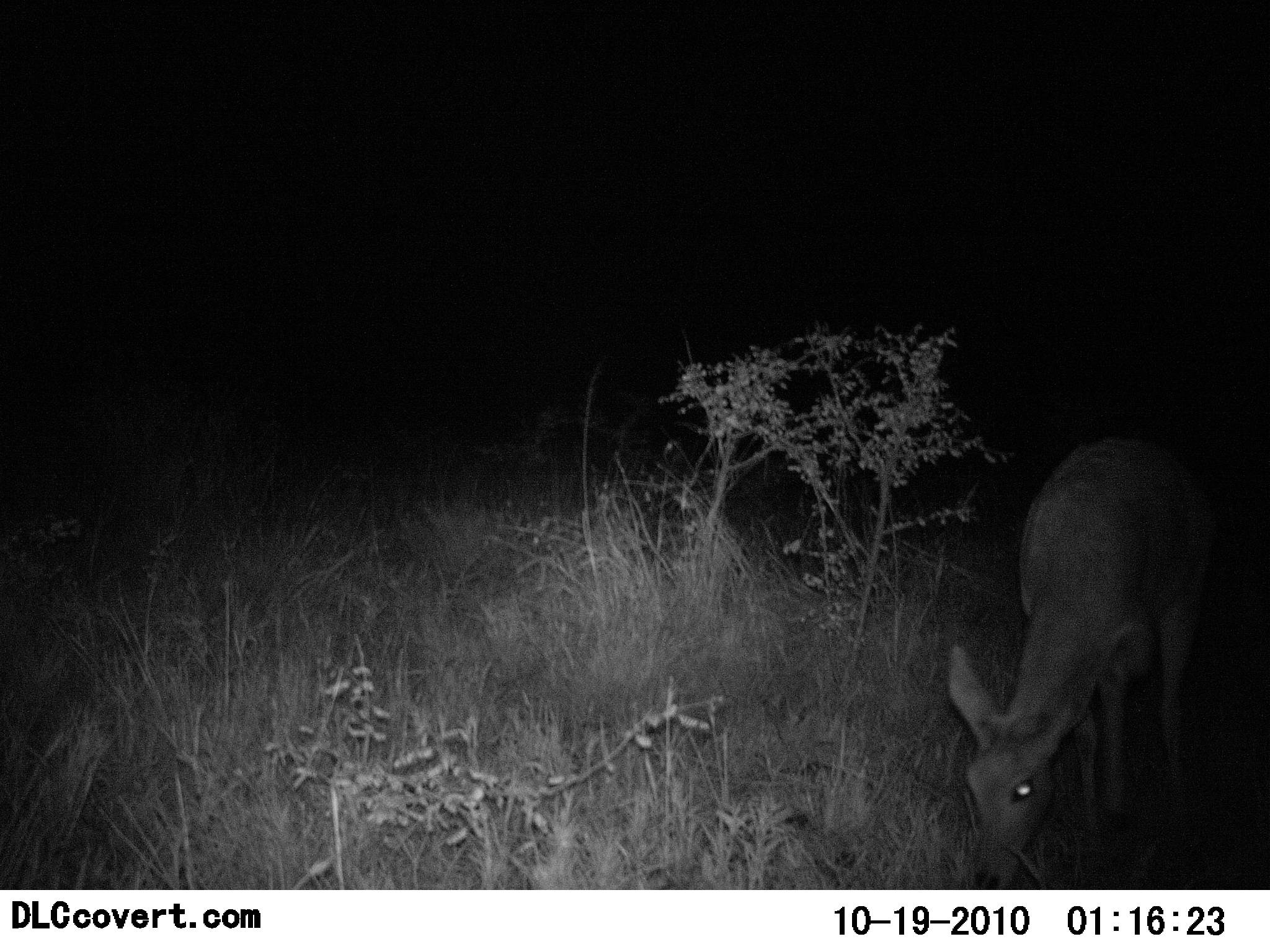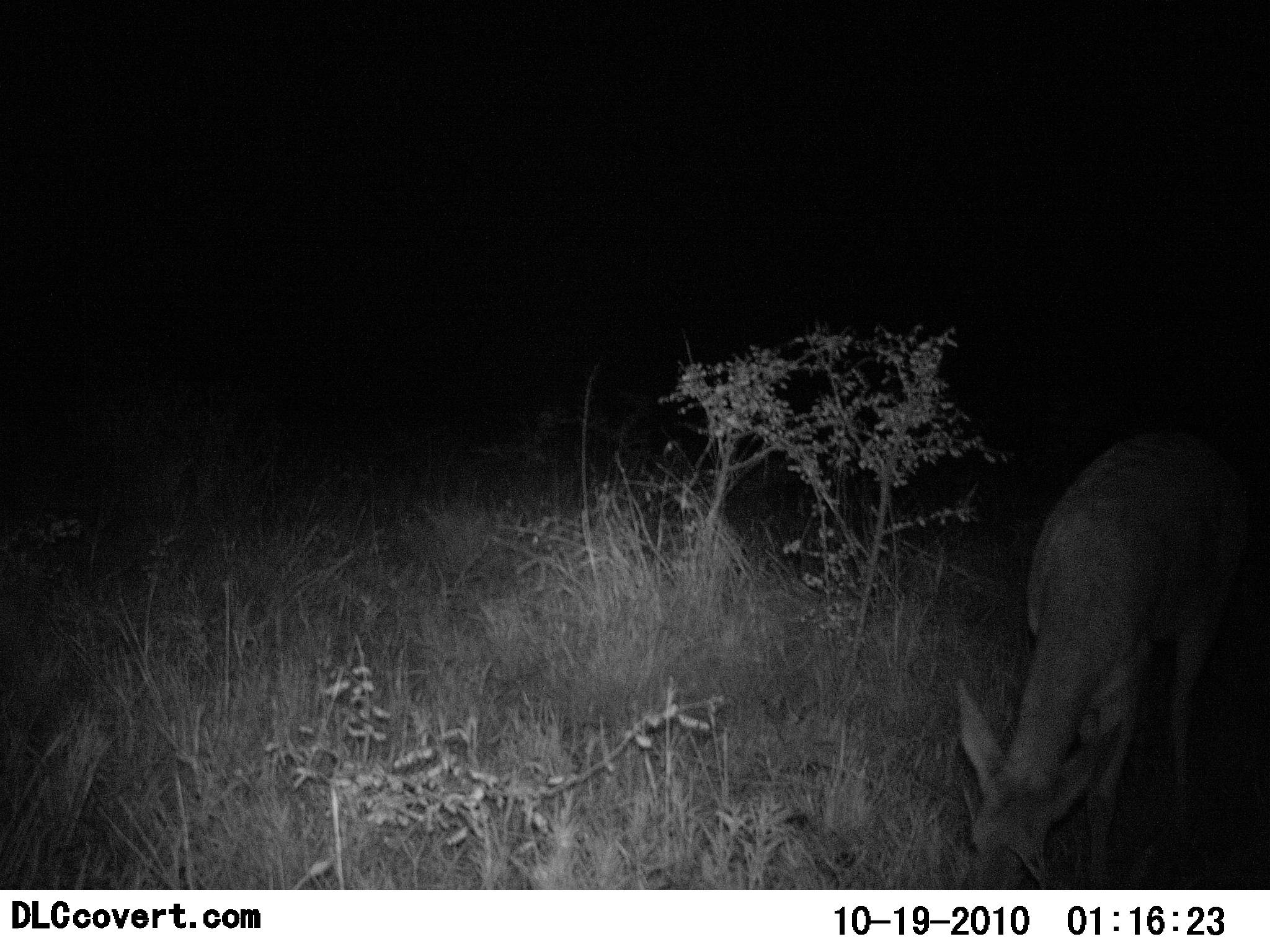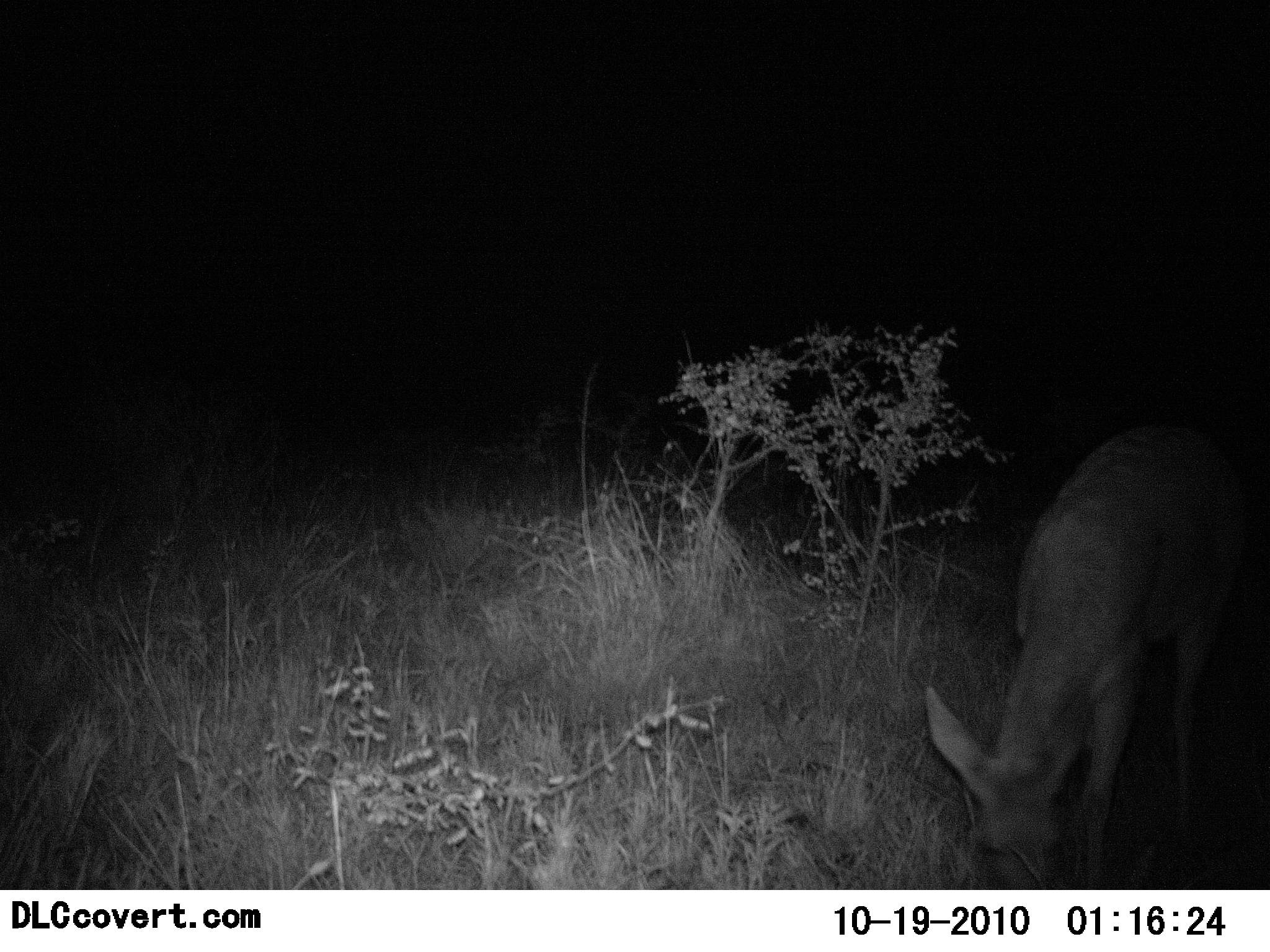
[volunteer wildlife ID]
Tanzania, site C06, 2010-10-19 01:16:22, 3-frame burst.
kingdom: Animalia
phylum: Chordata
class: Mammalia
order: Artiodactyla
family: Bovidae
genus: Redunca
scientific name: Redunca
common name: reedbuck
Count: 1.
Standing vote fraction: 9%.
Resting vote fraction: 0%.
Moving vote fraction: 0%.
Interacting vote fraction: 0%.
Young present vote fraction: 0%.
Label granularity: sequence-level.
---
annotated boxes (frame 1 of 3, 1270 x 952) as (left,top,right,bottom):
animal: (945,430,1221,889)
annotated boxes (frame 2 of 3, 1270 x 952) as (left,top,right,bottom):
animal: (954,426,1254,888)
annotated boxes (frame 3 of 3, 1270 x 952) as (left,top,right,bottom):
animal: (928,421,1251,889)